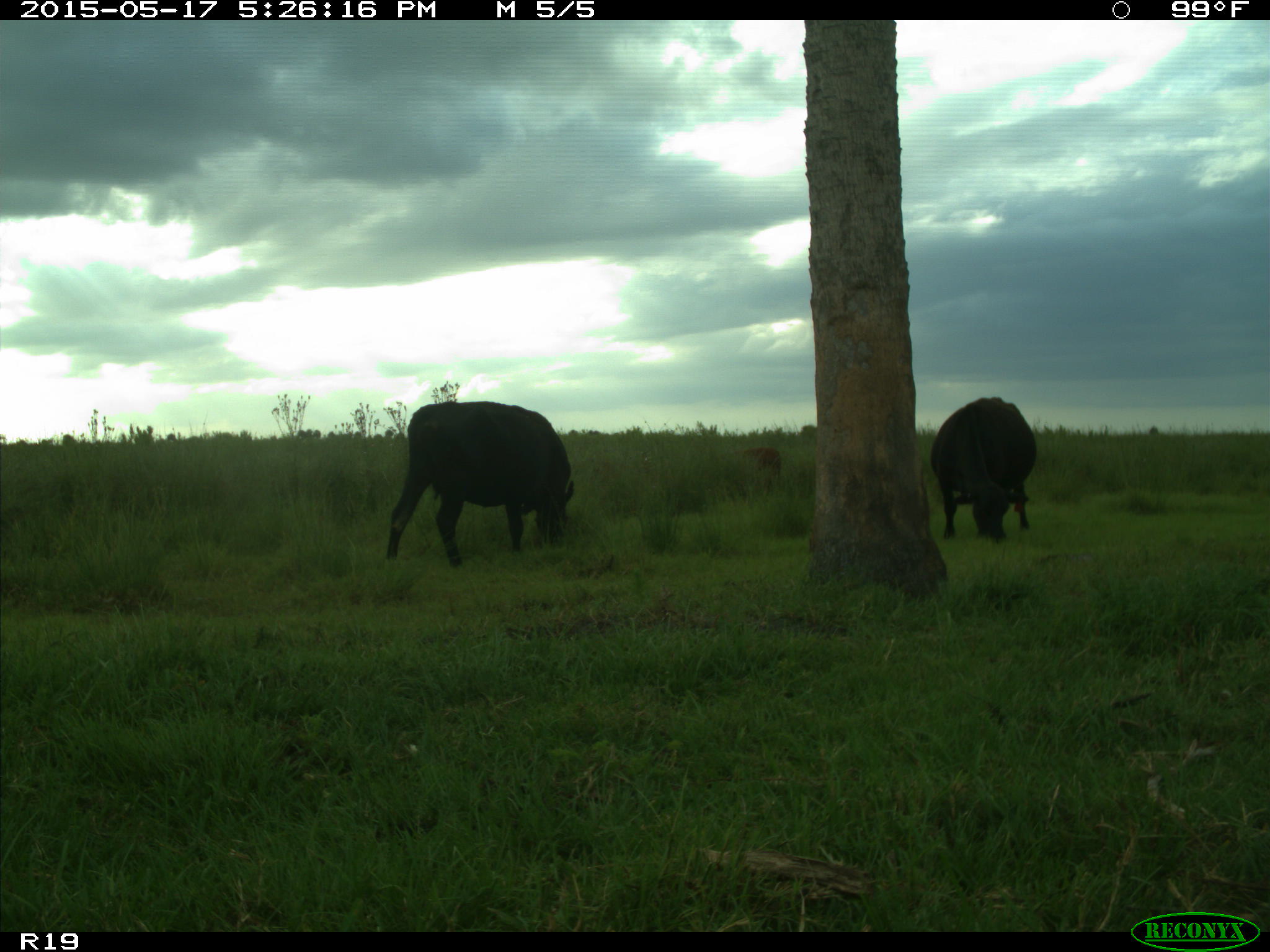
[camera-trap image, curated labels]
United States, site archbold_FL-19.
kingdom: Animalia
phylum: Chordata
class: Mammalia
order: Artiodactyla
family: Bovidae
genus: Bos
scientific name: Bos taurus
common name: domestic cow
Bos taurus (domestic cow).